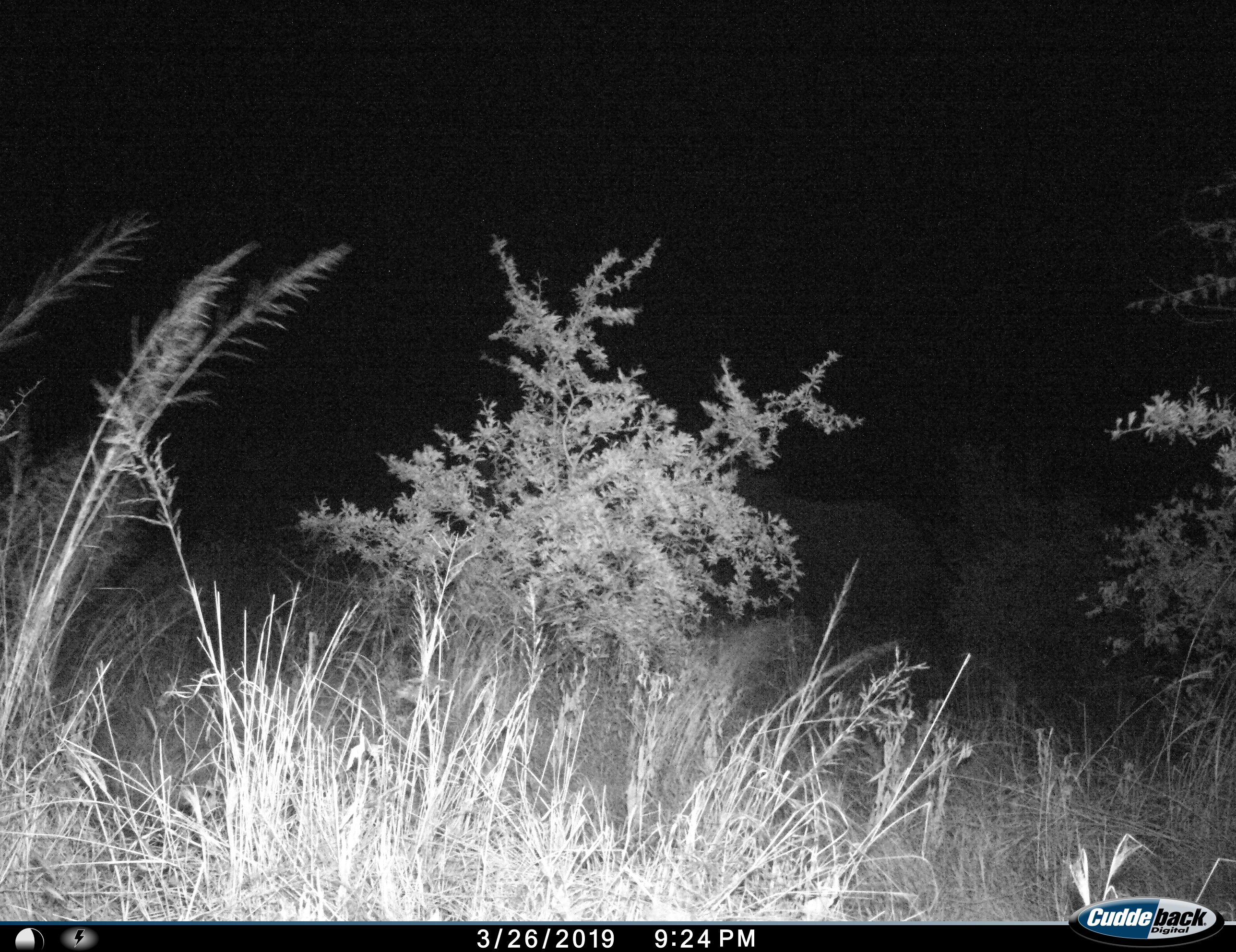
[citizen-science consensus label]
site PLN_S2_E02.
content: unidentified animal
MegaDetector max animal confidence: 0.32